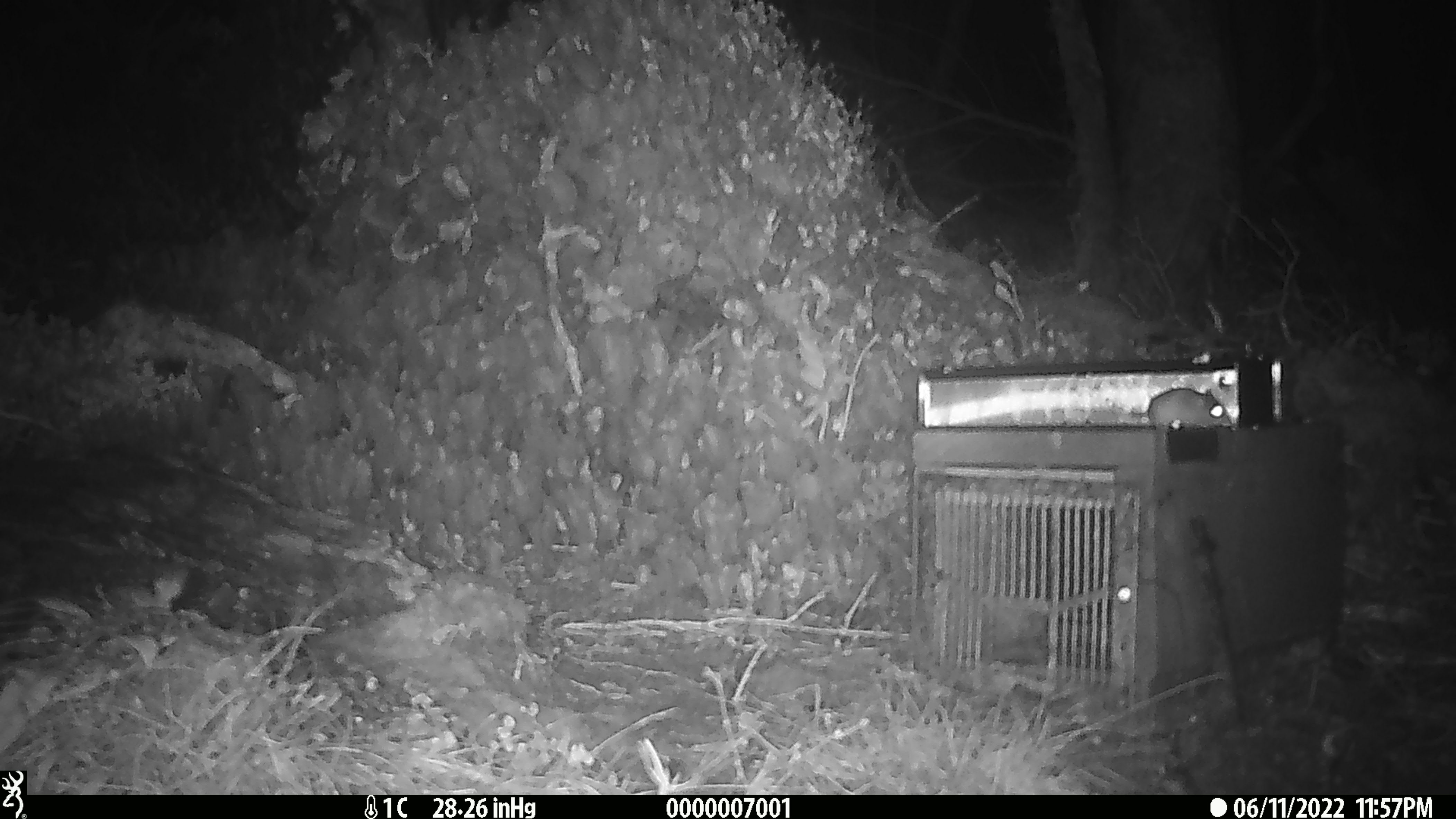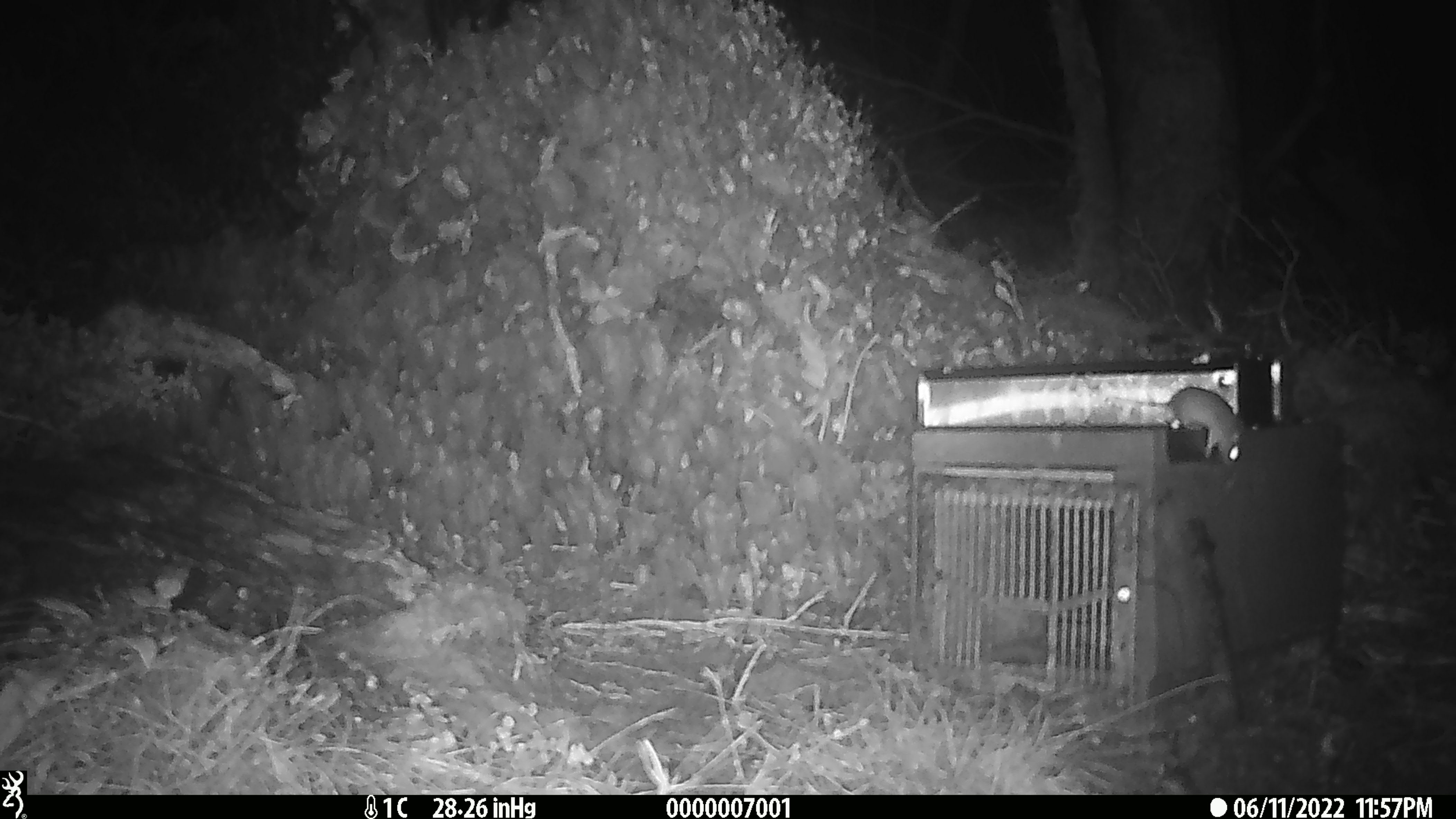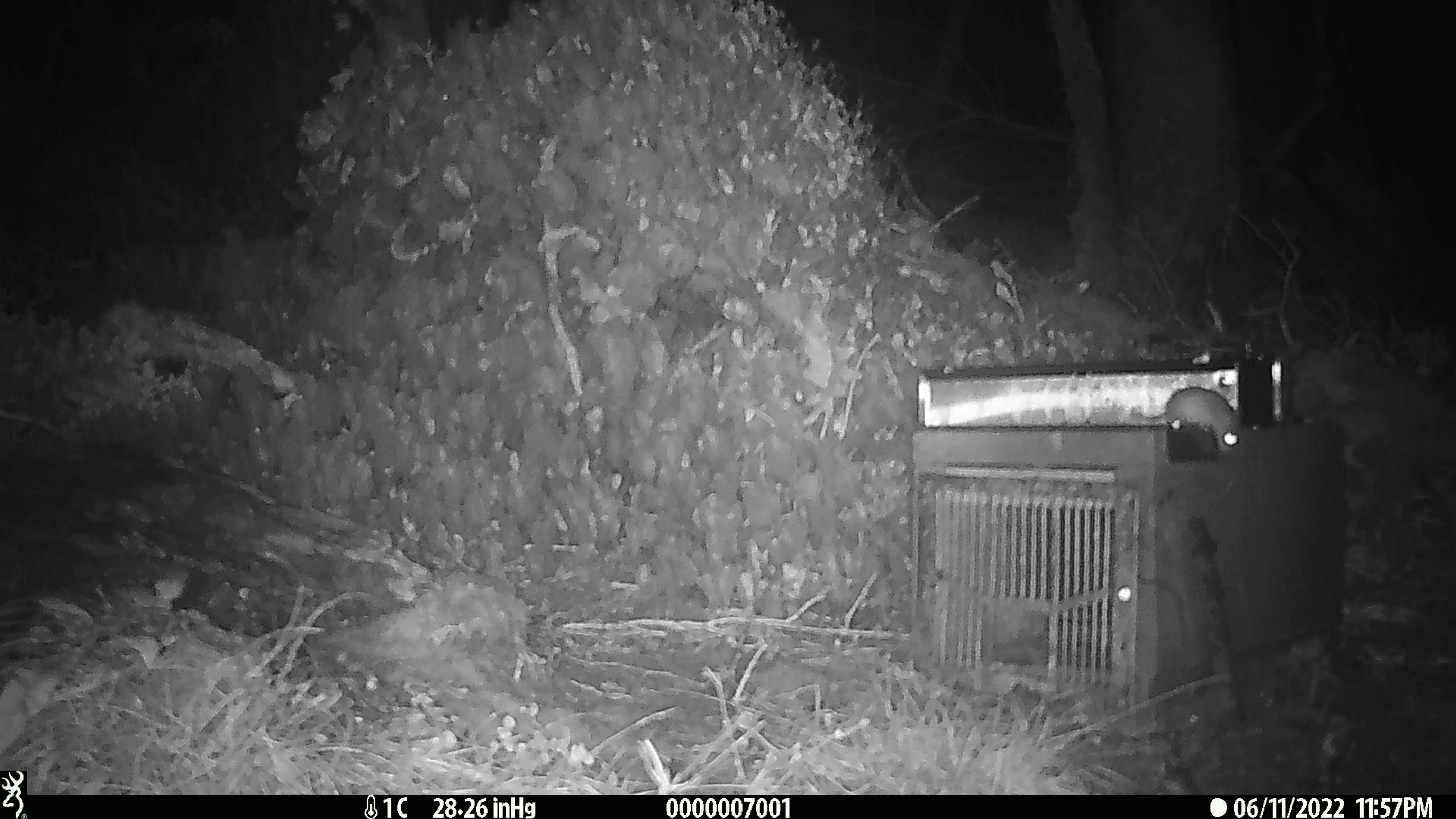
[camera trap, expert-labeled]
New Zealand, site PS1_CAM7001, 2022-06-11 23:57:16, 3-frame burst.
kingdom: Animalia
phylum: Chordata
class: Mammalia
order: Rodentia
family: Muridae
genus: Mus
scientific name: Mus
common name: mouse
Mouse (Mus).